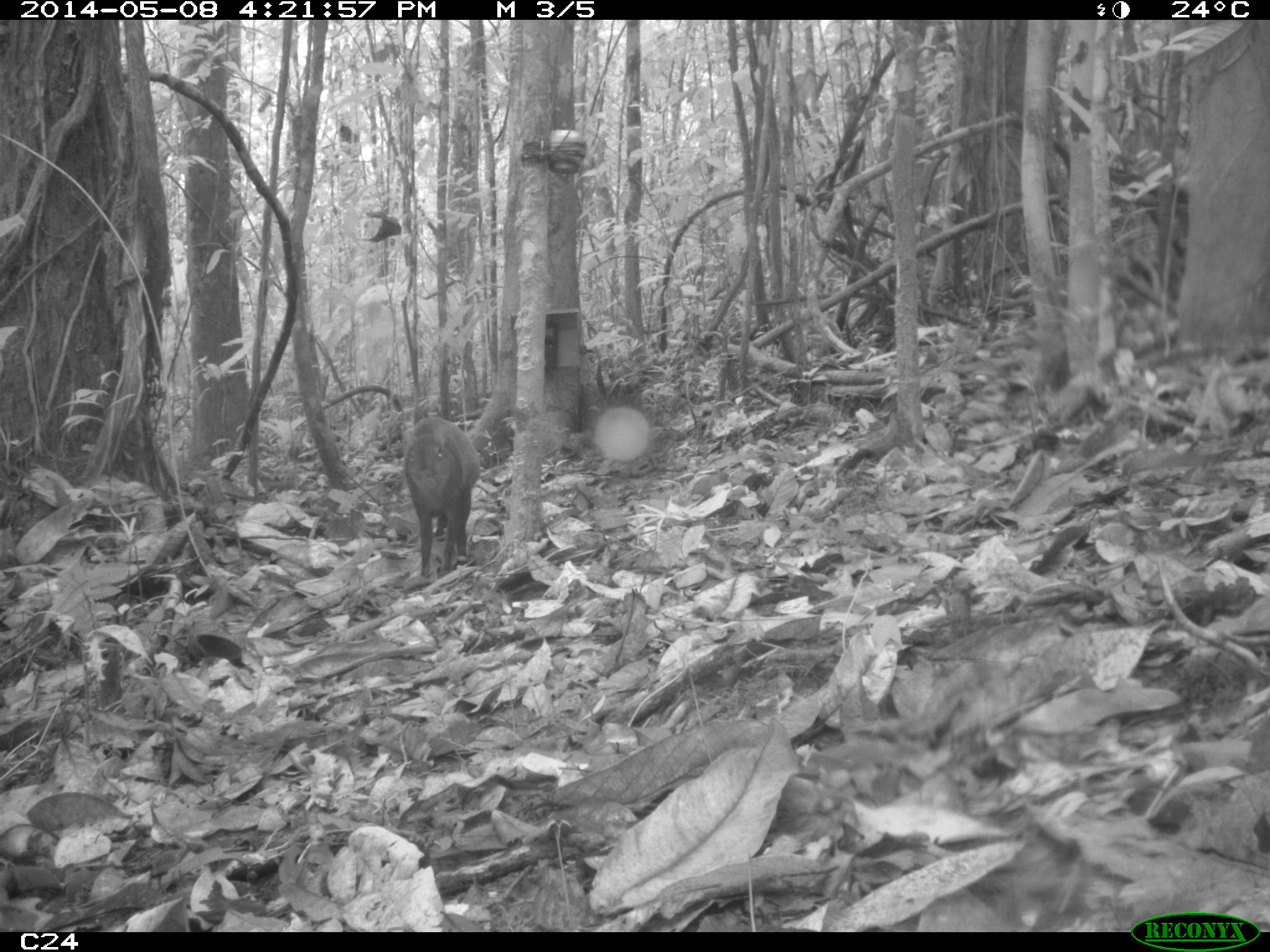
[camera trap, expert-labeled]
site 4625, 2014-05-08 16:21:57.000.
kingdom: Animalia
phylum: Chordata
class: Mammalia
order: Rodentia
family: Dasyproctidae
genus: Dasyprocta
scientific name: Dasyprocta leporina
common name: red-rumped agouti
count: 2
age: adult